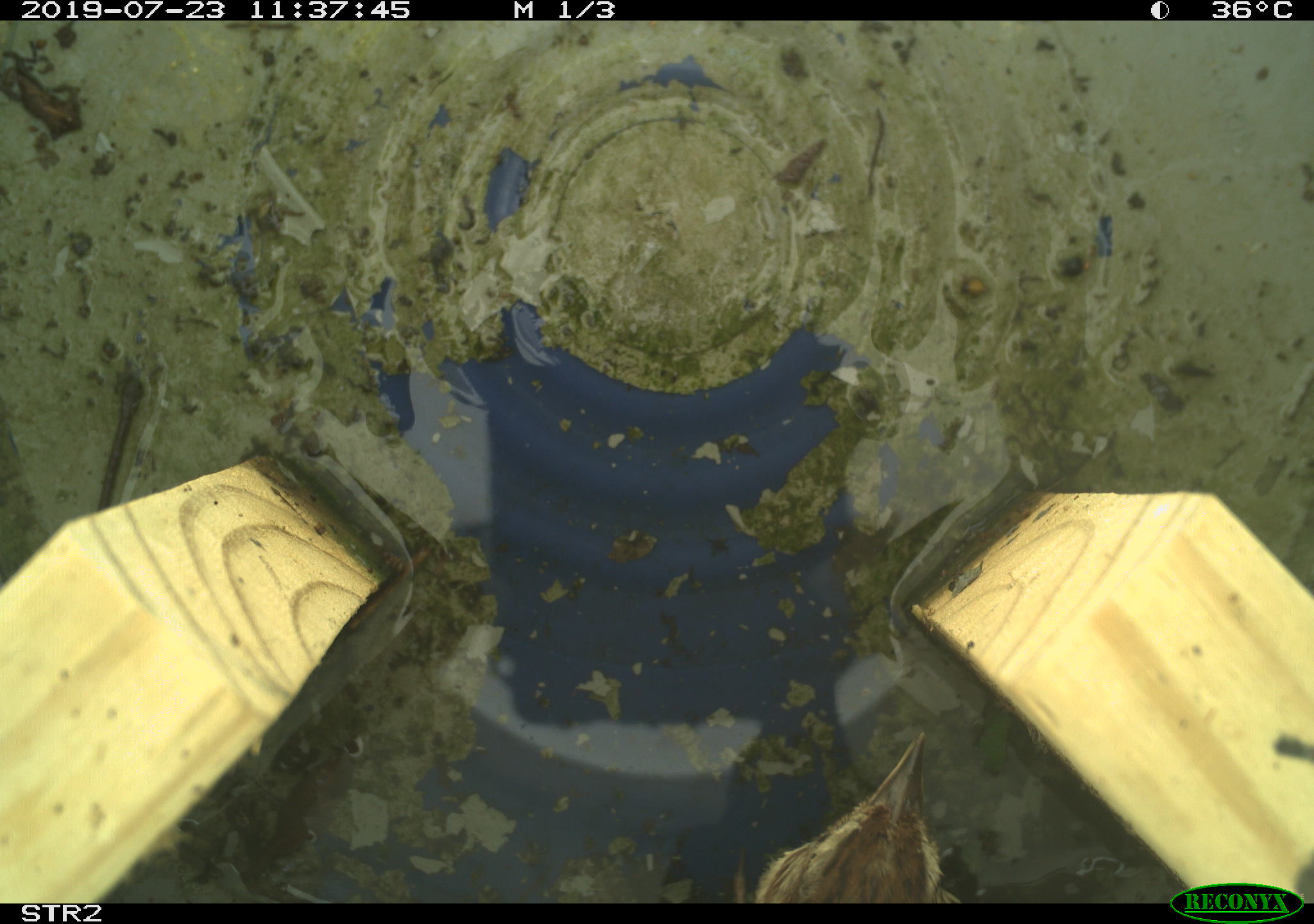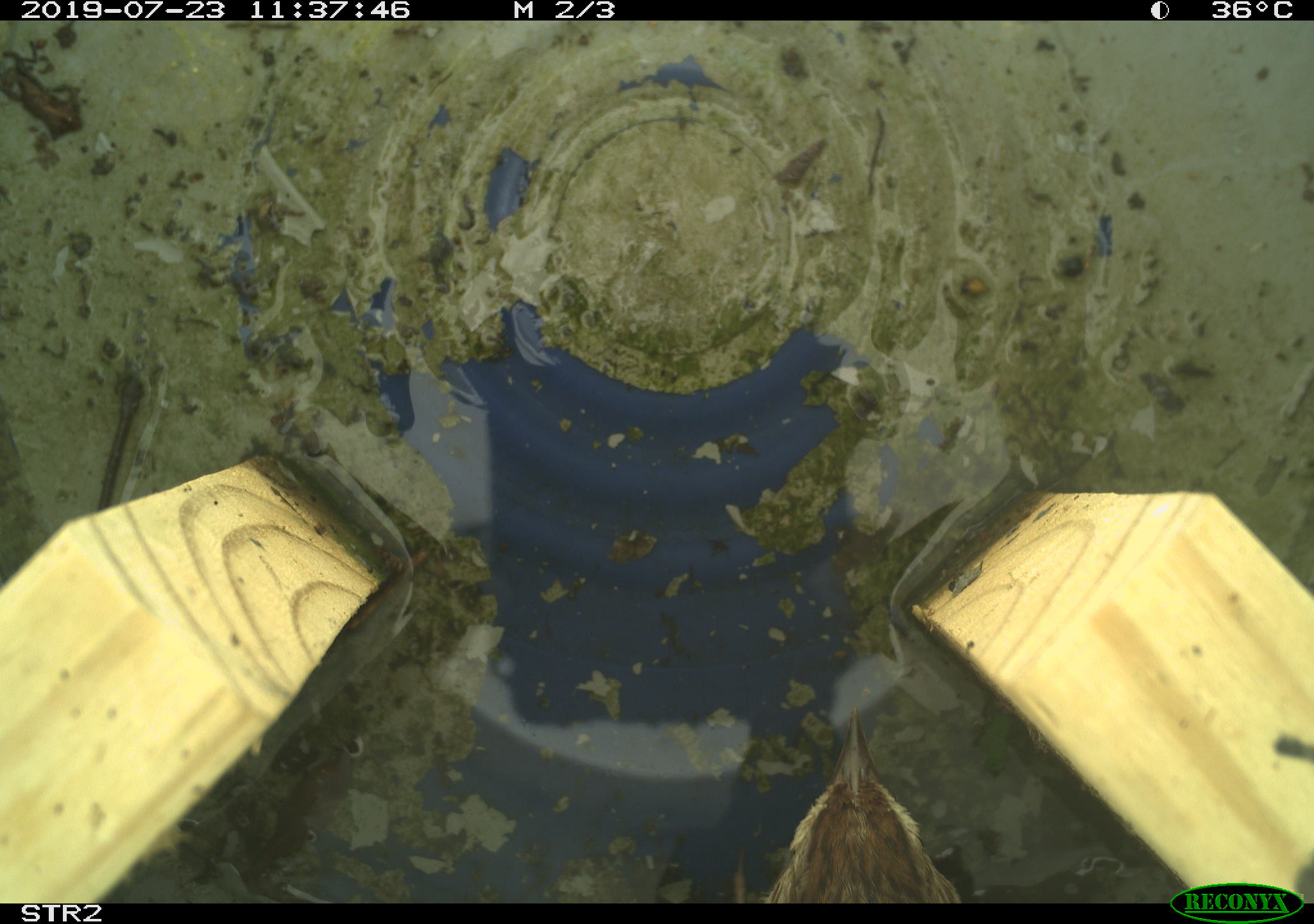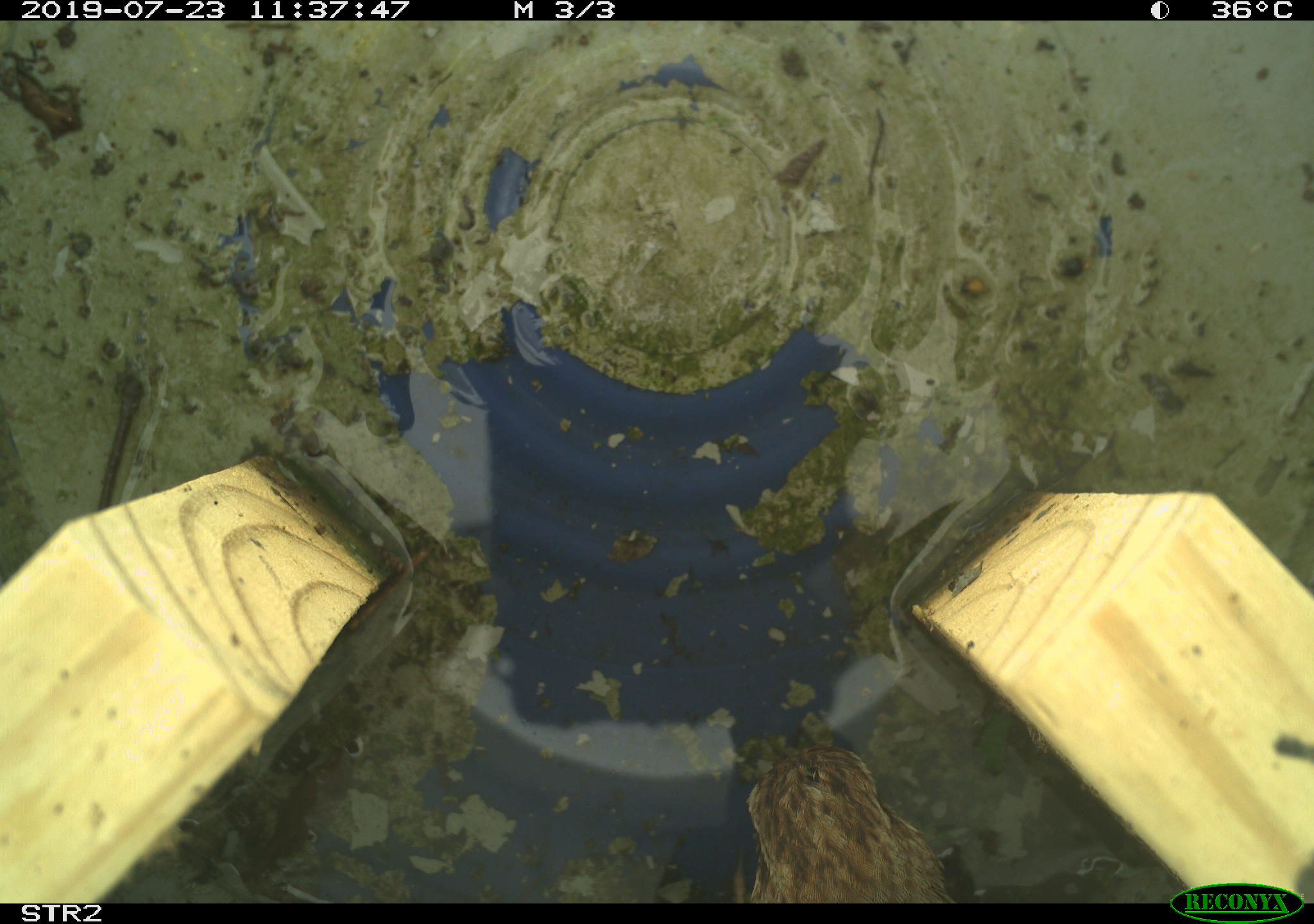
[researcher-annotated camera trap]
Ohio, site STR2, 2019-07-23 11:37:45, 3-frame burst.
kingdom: Animalia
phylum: Chordata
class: Aves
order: Passeriformes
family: Passerellidae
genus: Melospiza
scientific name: Melospiza melodia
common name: song sparrow